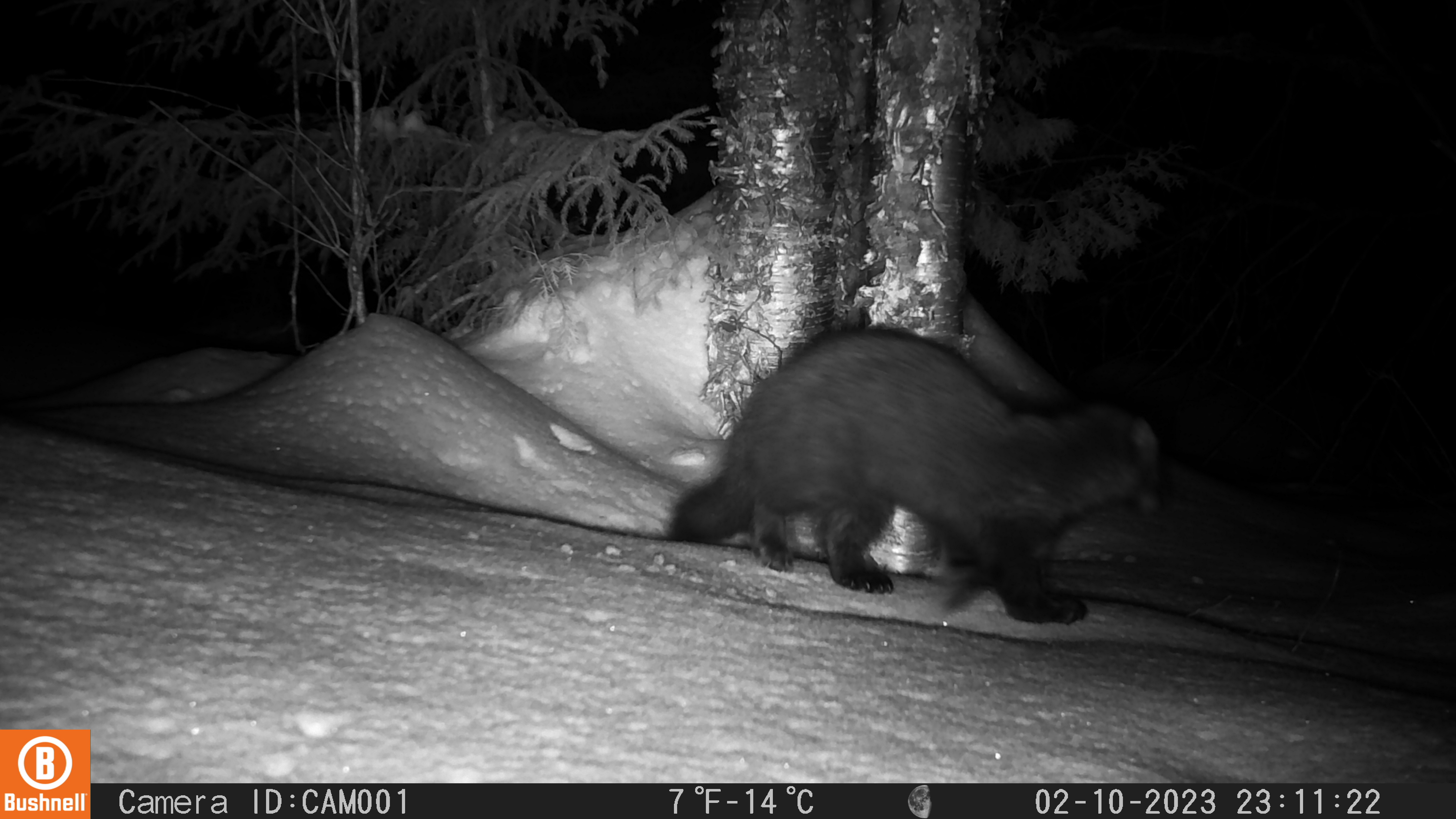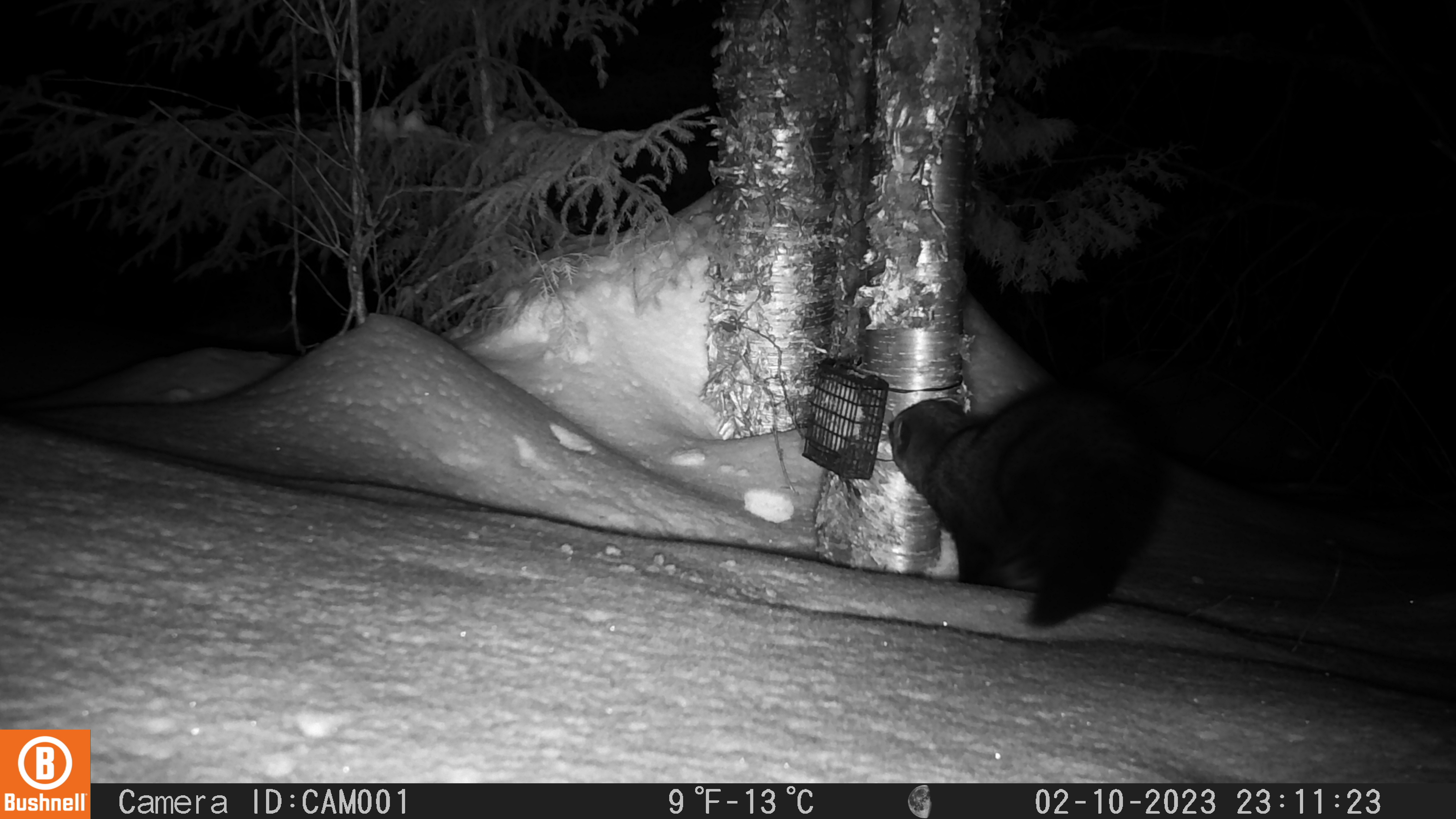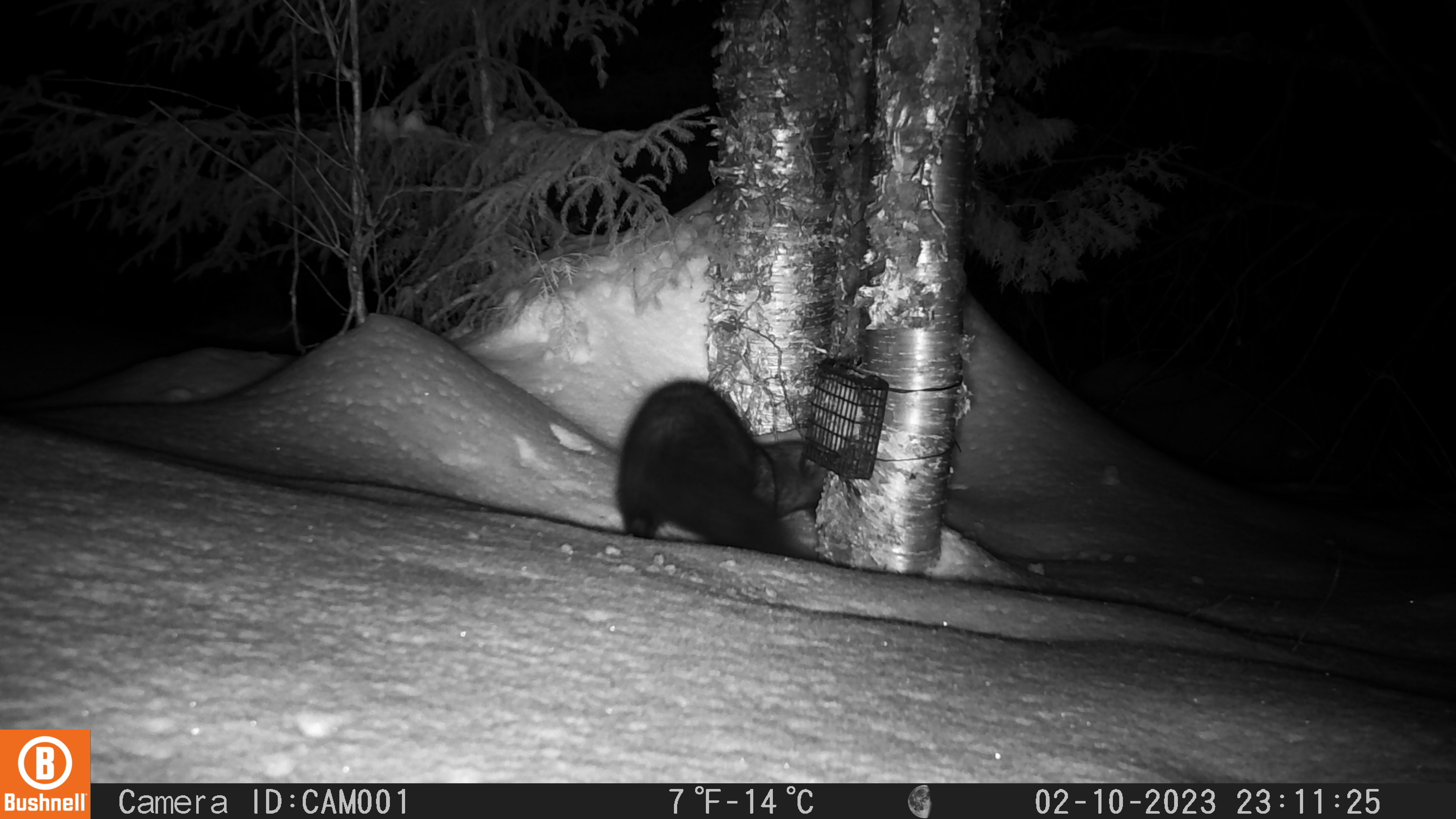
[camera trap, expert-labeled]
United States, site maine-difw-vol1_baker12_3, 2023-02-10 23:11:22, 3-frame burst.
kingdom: Animalia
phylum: Chordata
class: Mammalia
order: Carnivora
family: Mustelidae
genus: Pekania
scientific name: Pekania pennanti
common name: fisher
Fisher (Pekania pennanti).